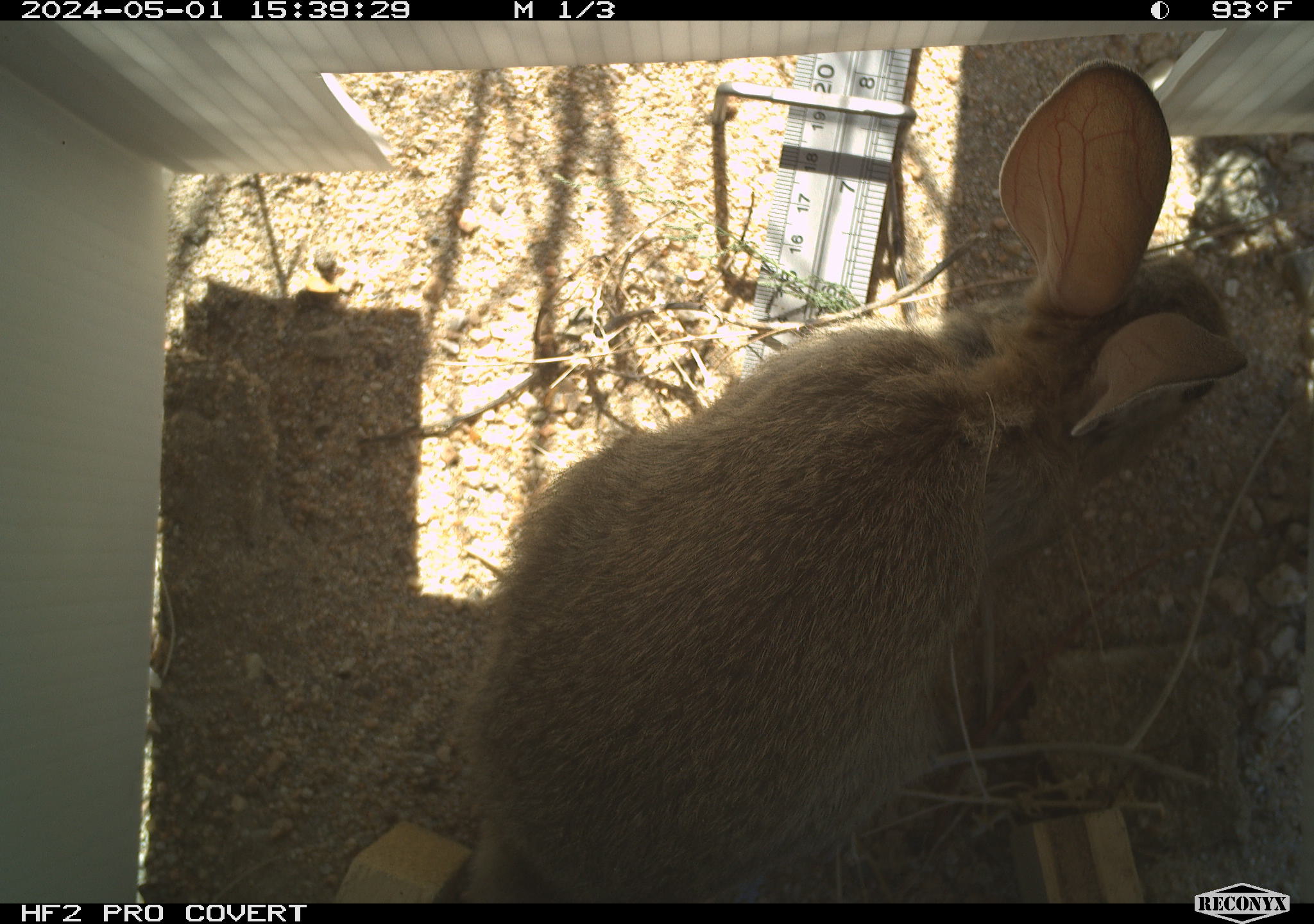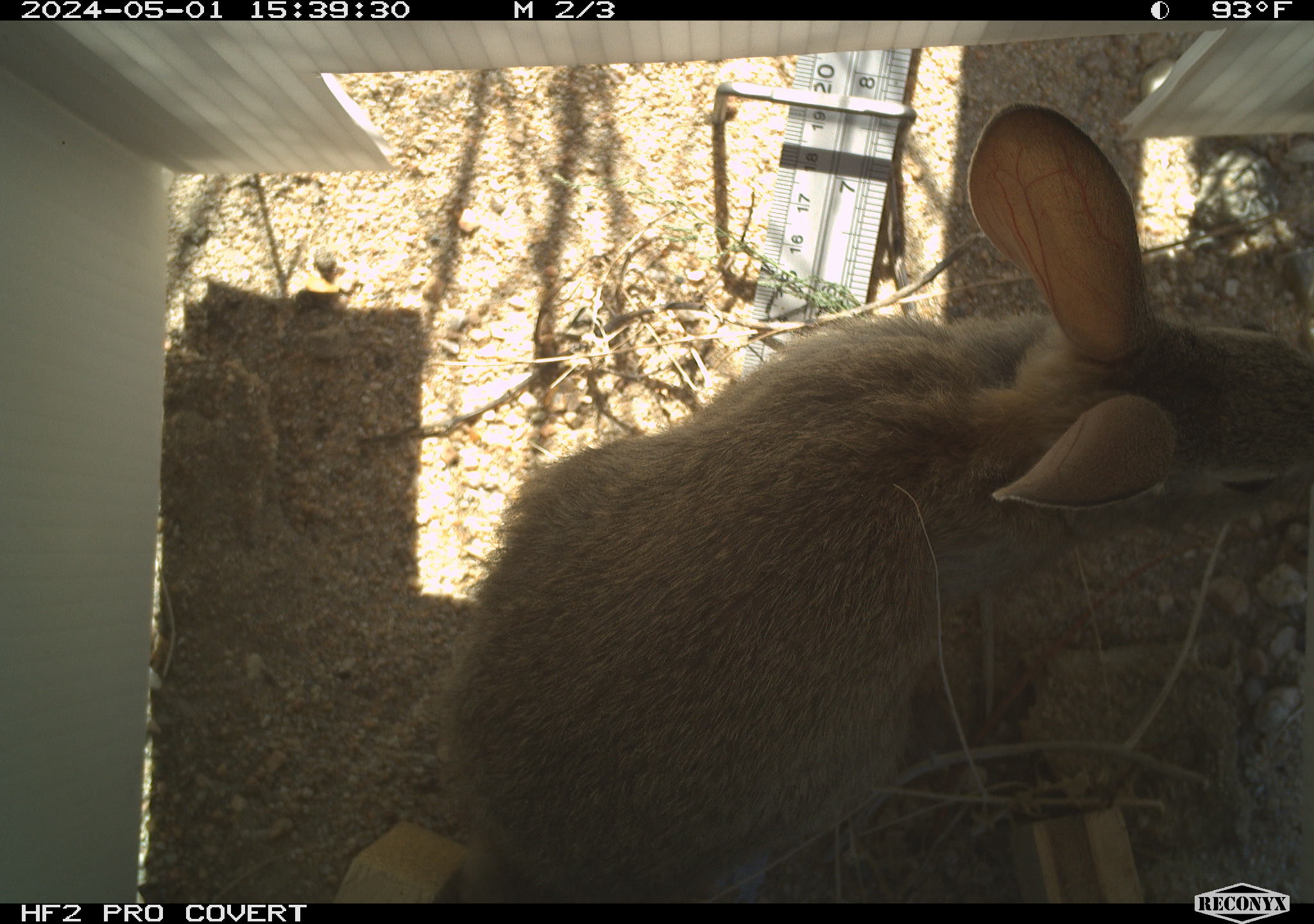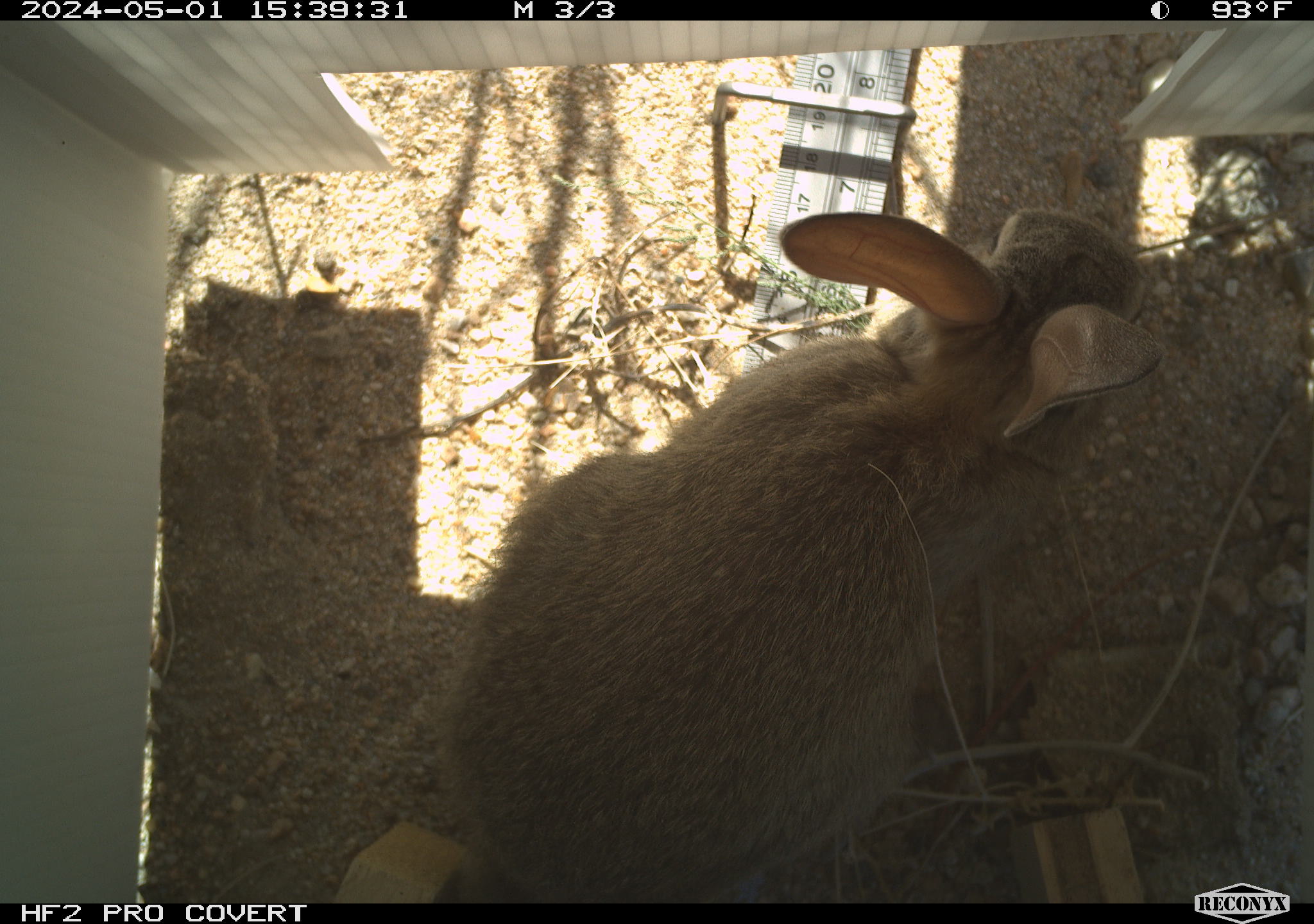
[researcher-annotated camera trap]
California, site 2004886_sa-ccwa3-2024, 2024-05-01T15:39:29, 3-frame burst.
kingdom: Animalia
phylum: Chordata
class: Mammalia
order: Lagomorpha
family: Leporidae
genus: Sylvilagus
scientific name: Sylvilagus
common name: cottontail rabbits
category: sylvilagus species